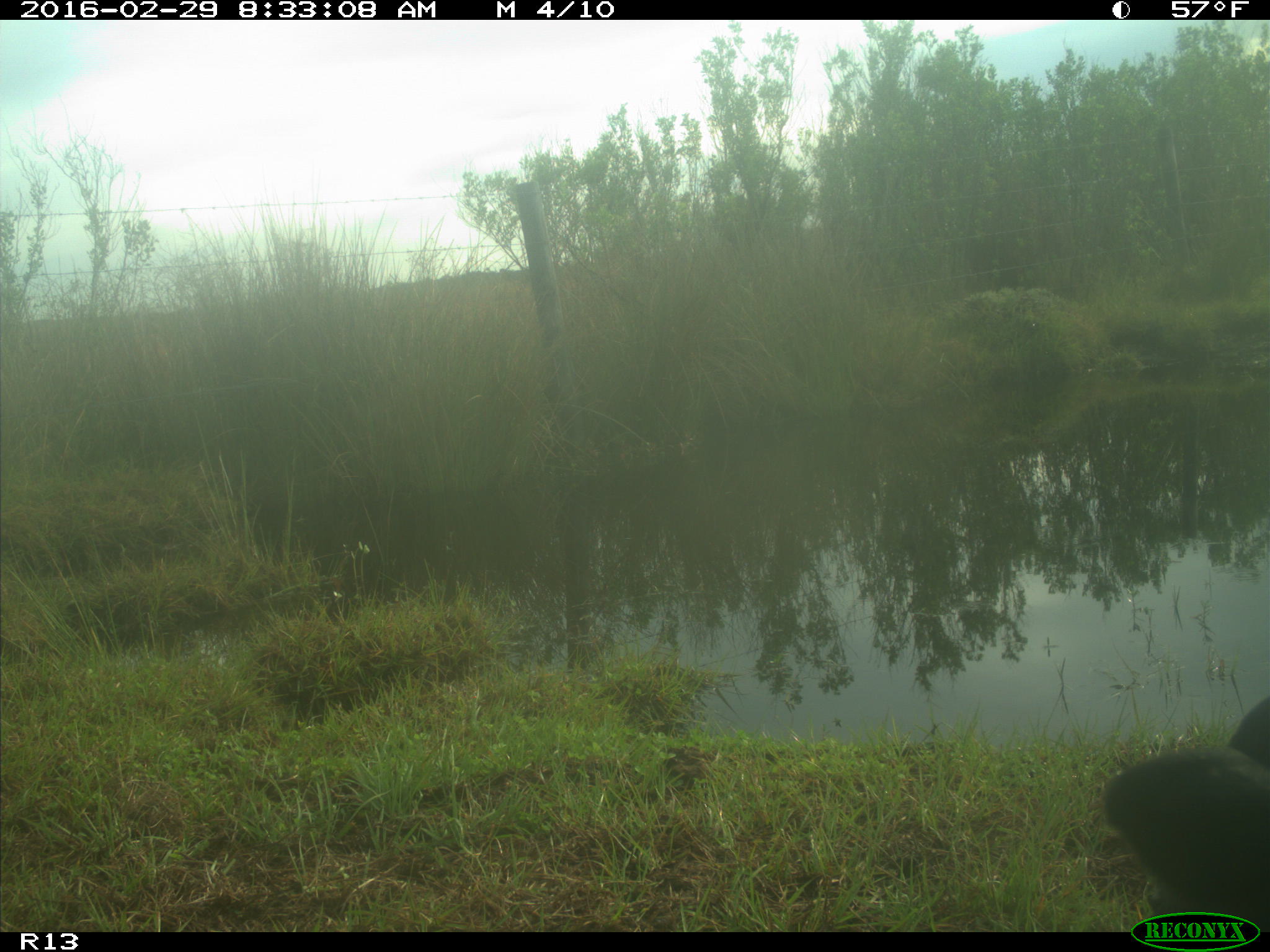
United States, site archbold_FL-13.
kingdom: Animalia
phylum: Chordata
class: Mammalia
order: Artiodactyla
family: Bovidae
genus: Bos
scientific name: Bos taurus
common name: domestic cow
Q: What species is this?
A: Bos taurus (domestic cow).